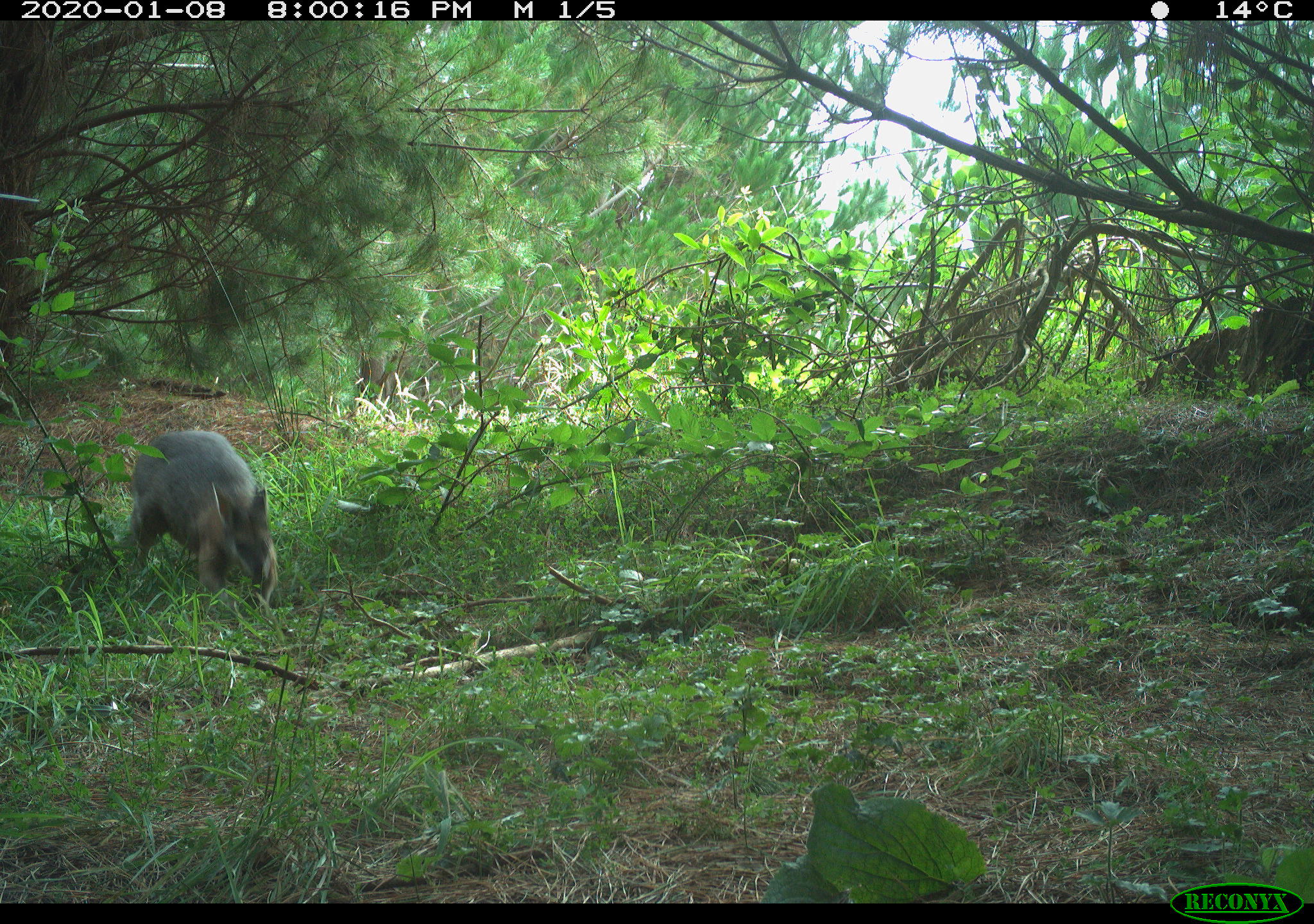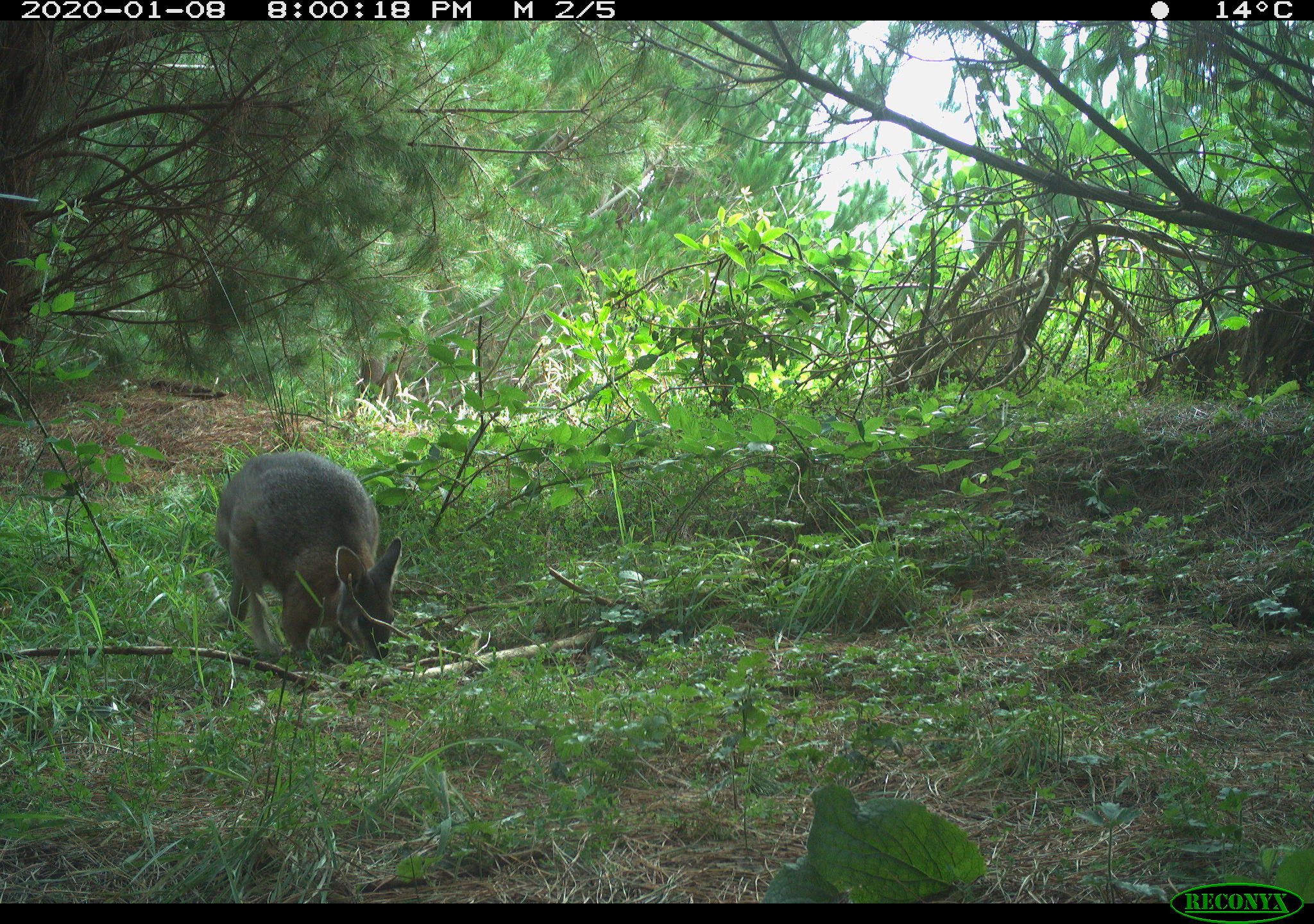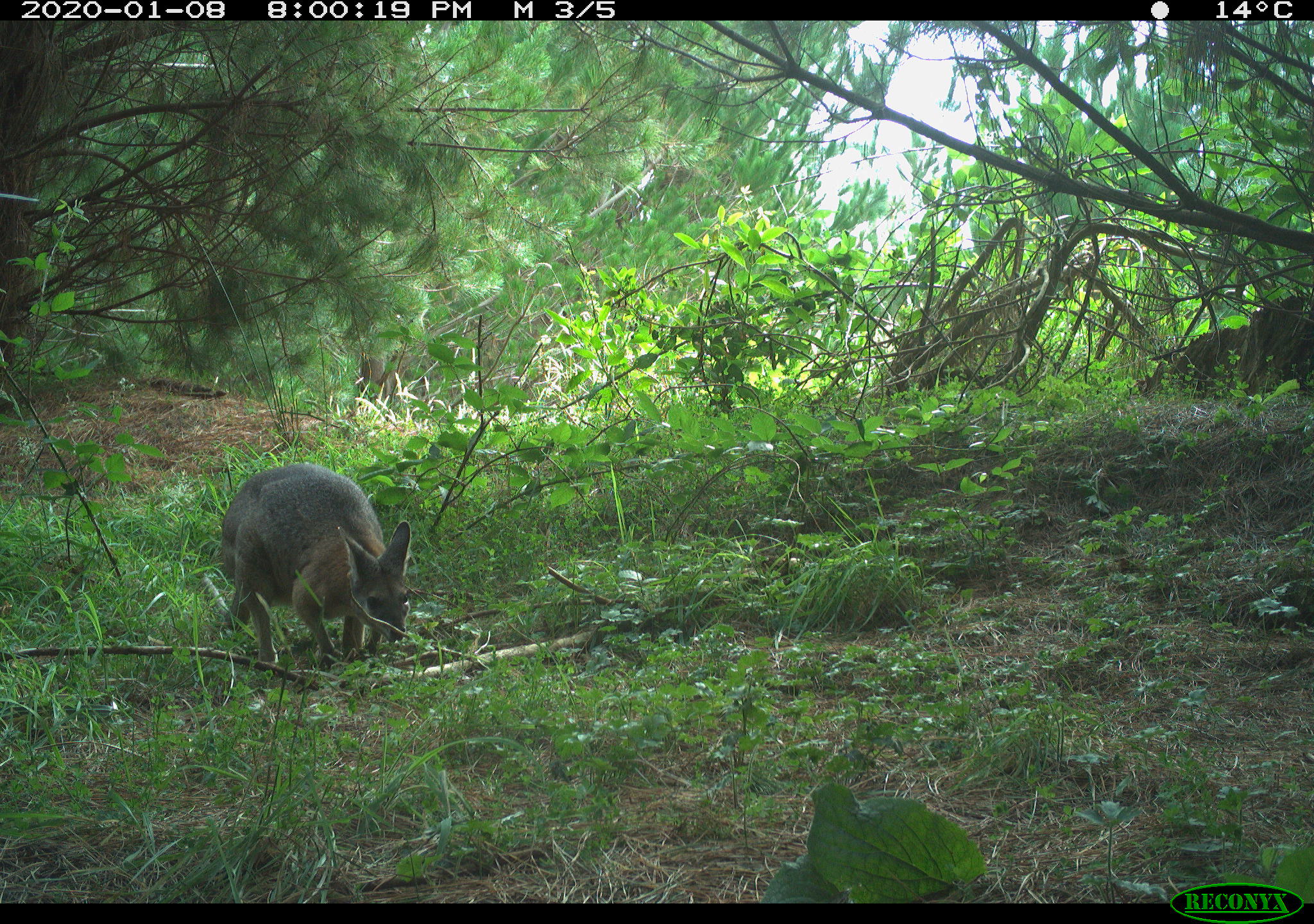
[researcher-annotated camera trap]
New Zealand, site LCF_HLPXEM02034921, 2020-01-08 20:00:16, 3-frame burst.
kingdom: Animalia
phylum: Chordata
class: Mammalia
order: Diprotodontia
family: Macropodidae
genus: Notamacropus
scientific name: Notamacropus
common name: wallaby